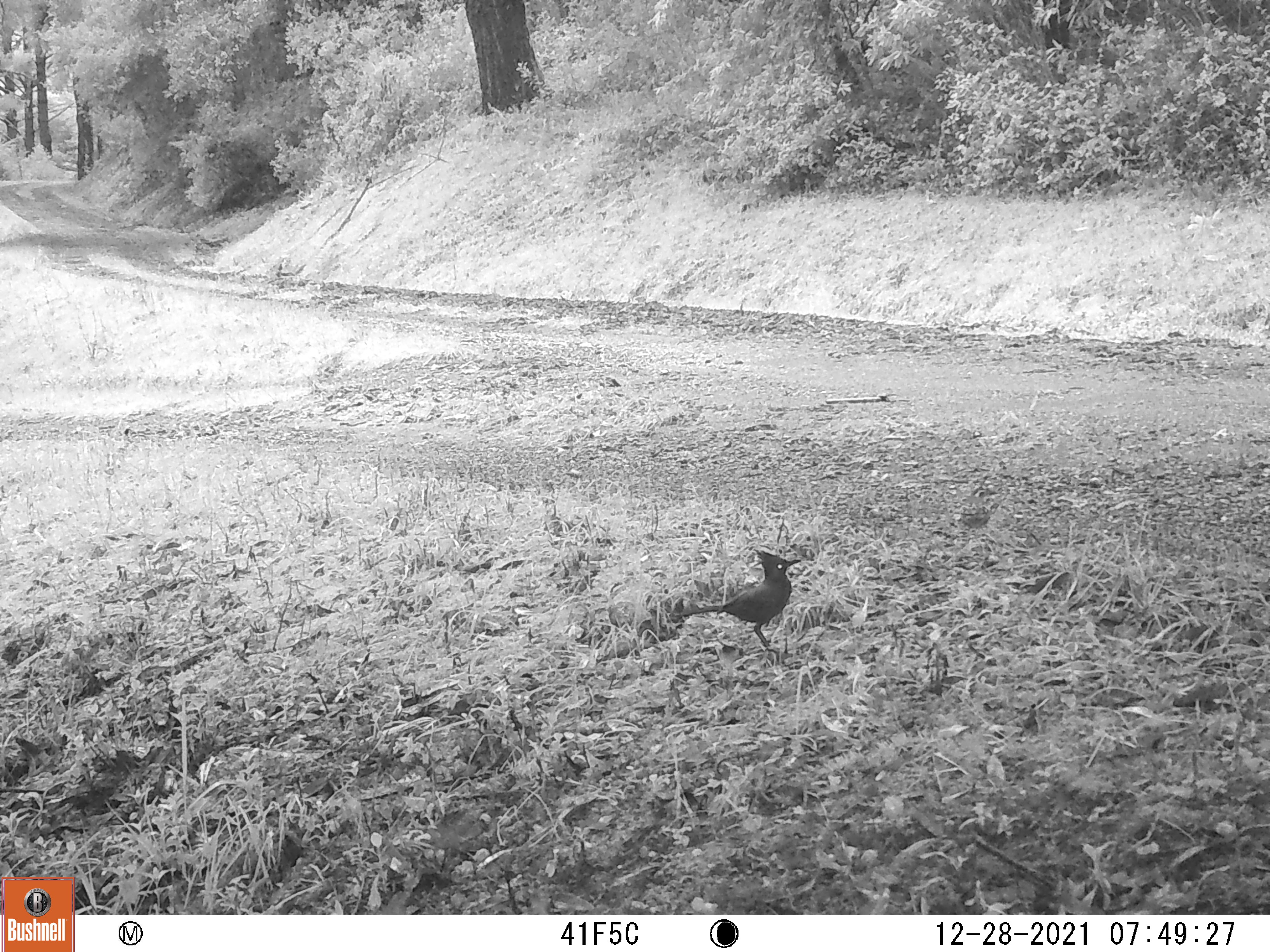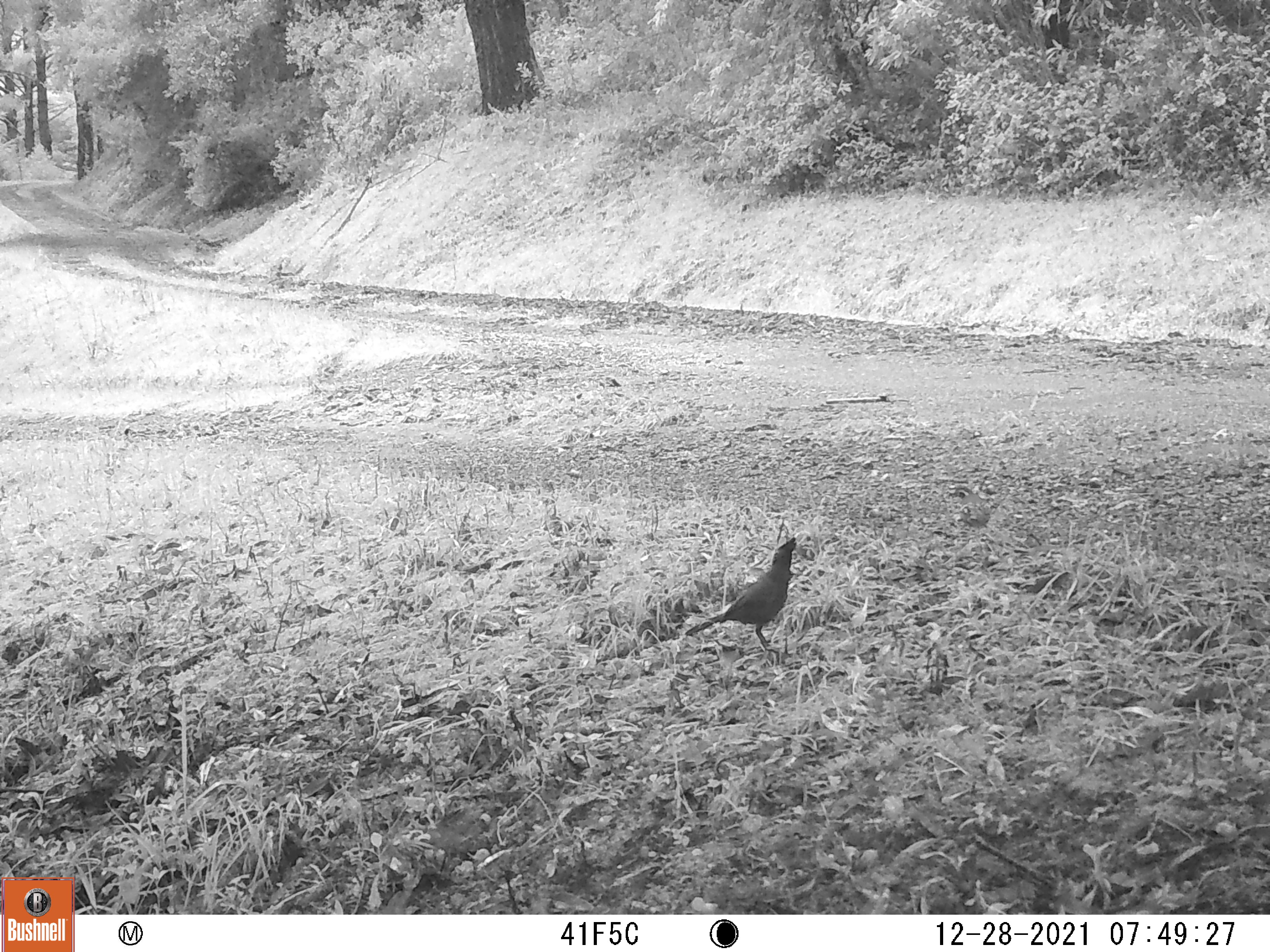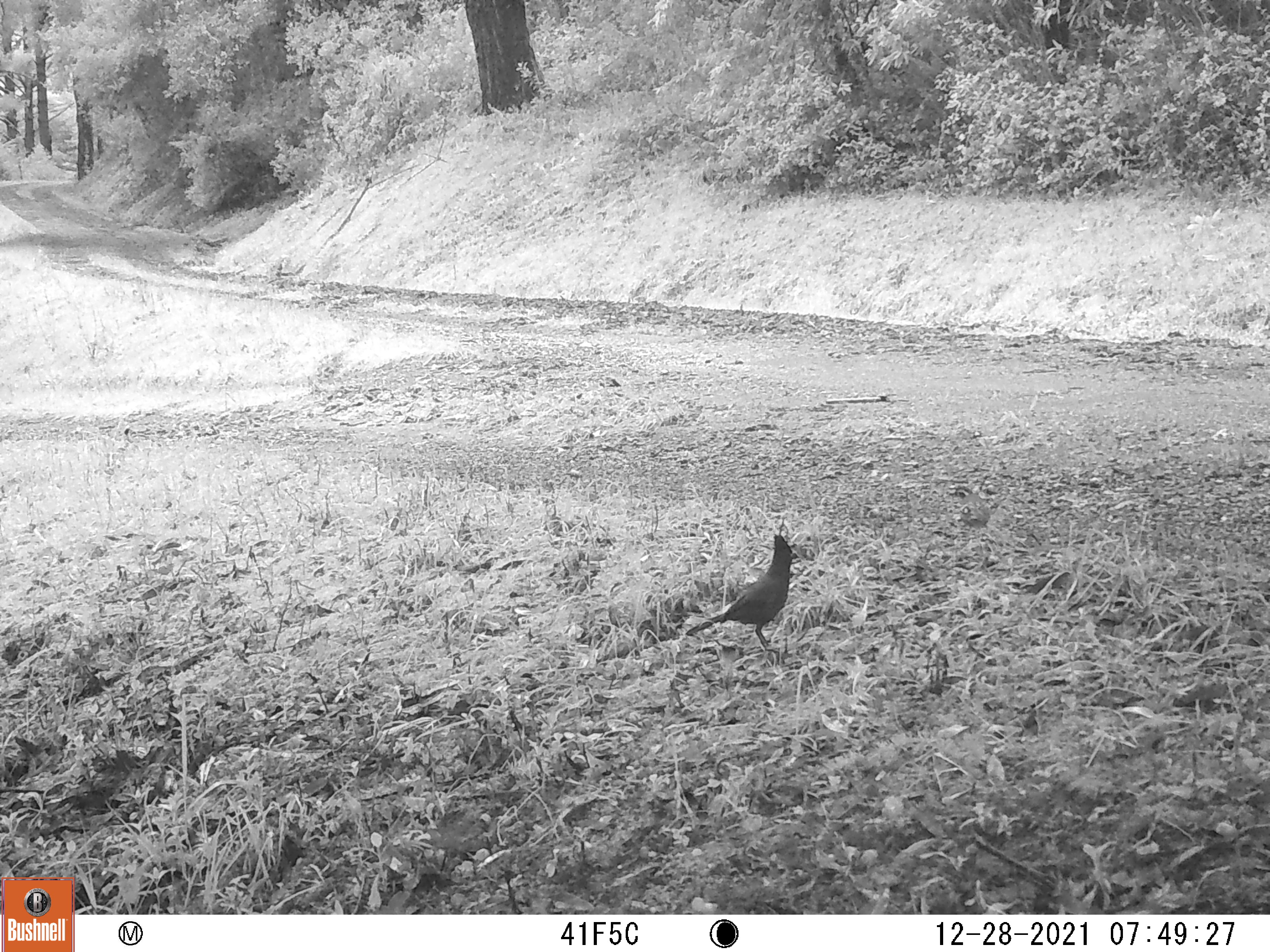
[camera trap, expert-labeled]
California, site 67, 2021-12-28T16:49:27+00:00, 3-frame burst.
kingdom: Animalia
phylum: Chordata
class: Aves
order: Passeriformes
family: Corvidae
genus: Cyanocitta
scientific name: Cyanocitta stelleri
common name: steller's jay